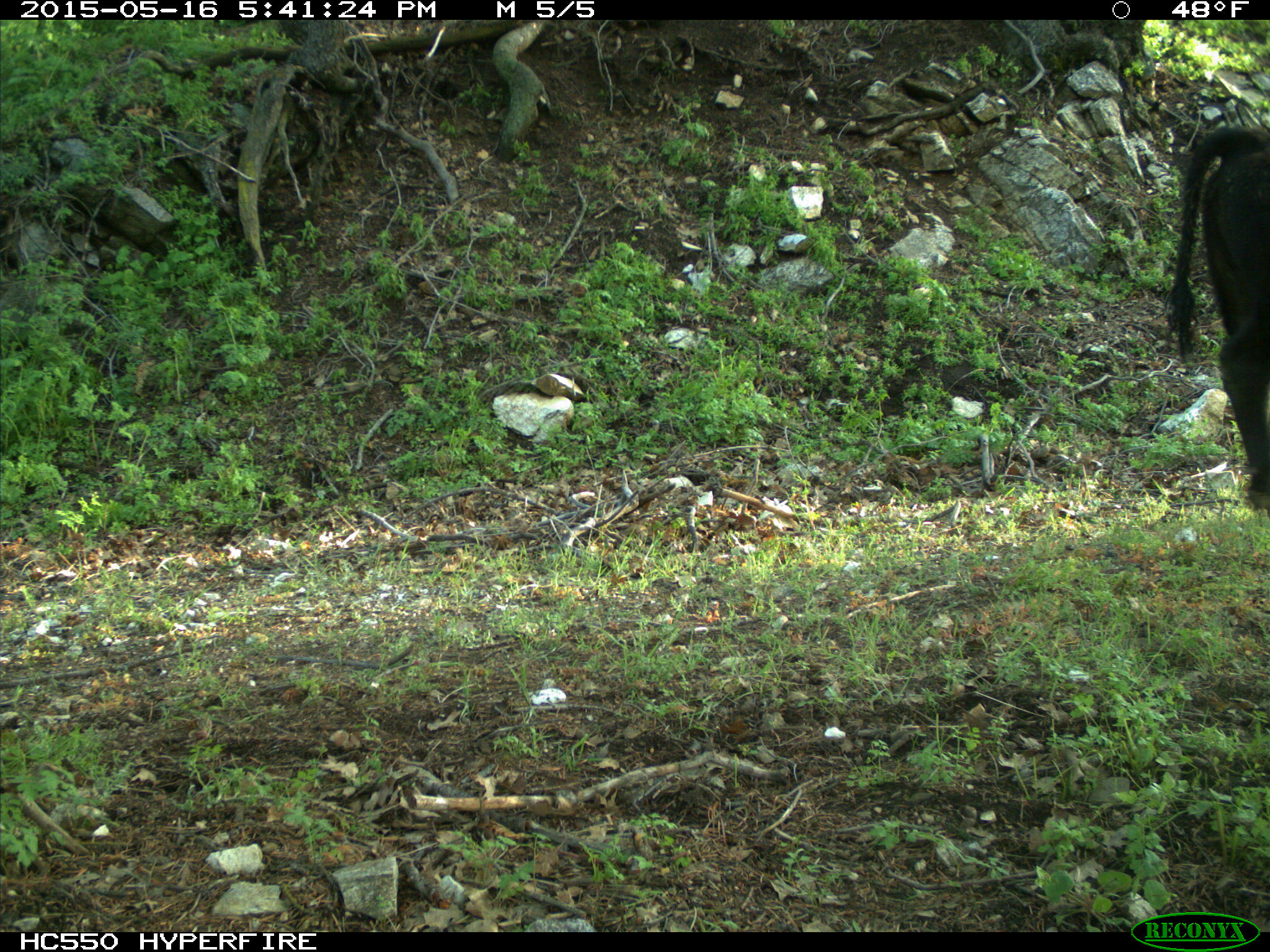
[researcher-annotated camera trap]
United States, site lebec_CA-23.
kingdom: Animalia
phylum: Chordata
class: Mammalia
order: Artiodactyla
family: Bovidae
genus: Bos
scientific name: Bos taurus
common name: domestic cow